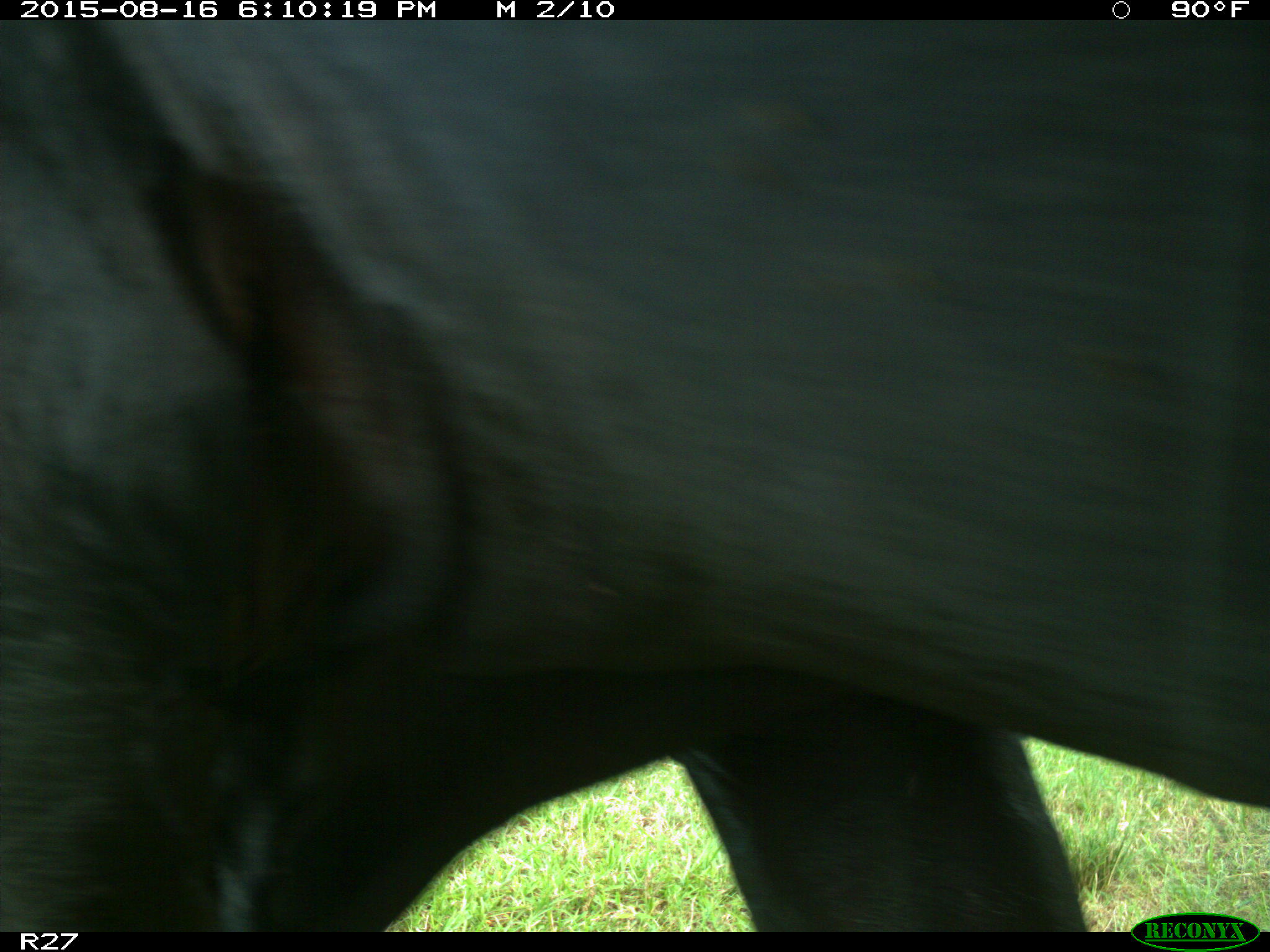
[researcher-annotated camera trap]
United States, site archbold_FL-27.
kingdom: Animalia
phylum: Chordata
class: Mammalia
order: Artiodactyla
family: Bovidae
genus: Bos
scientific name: Bos taurus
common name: domestic cow